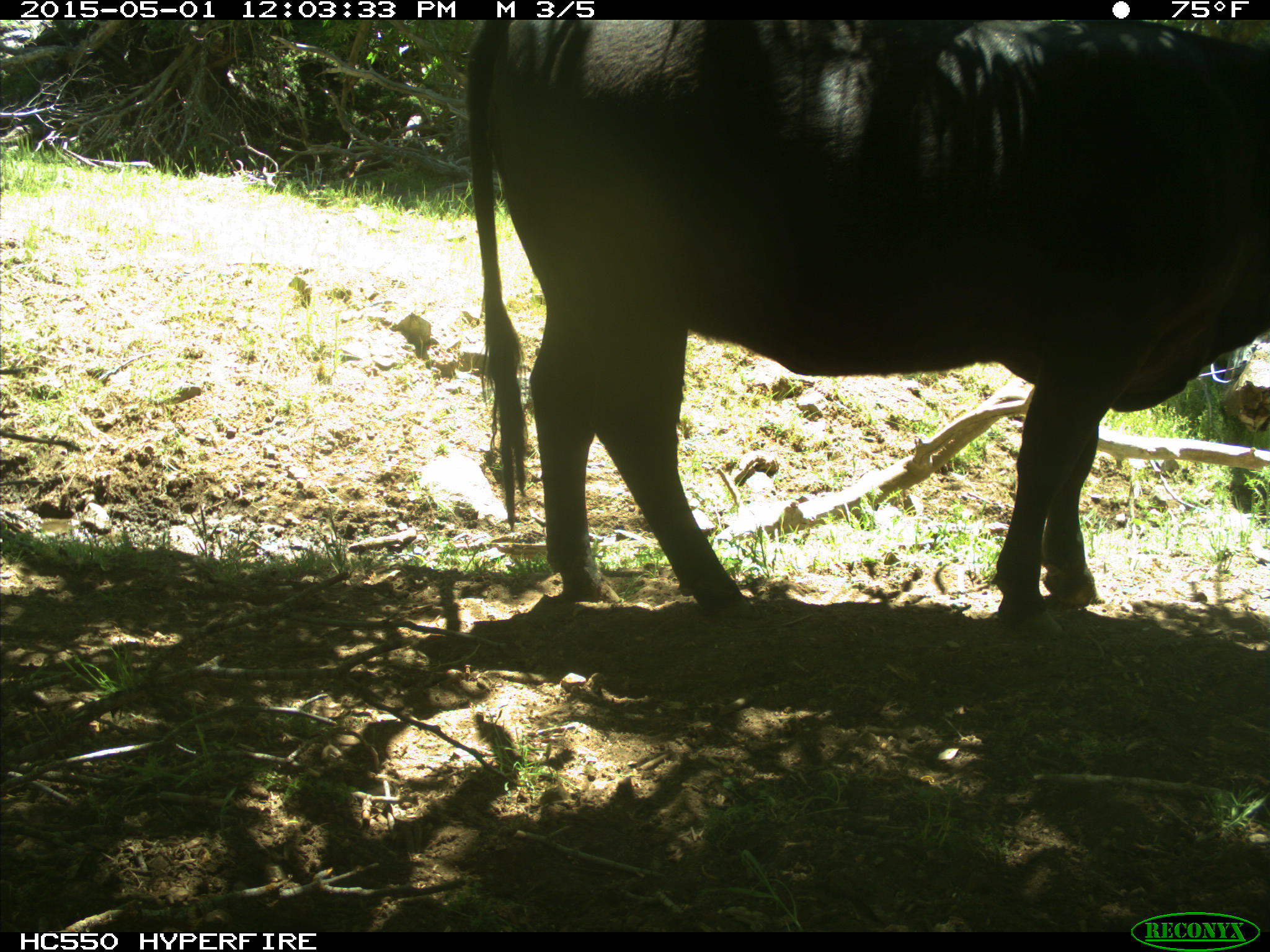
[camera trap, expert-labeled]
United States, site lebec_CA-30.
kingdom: Animalia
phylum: Chordata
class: Mammalia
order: Artiodactyla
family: Bovidae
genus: Bos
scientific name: Bos taurus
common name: domestic cow